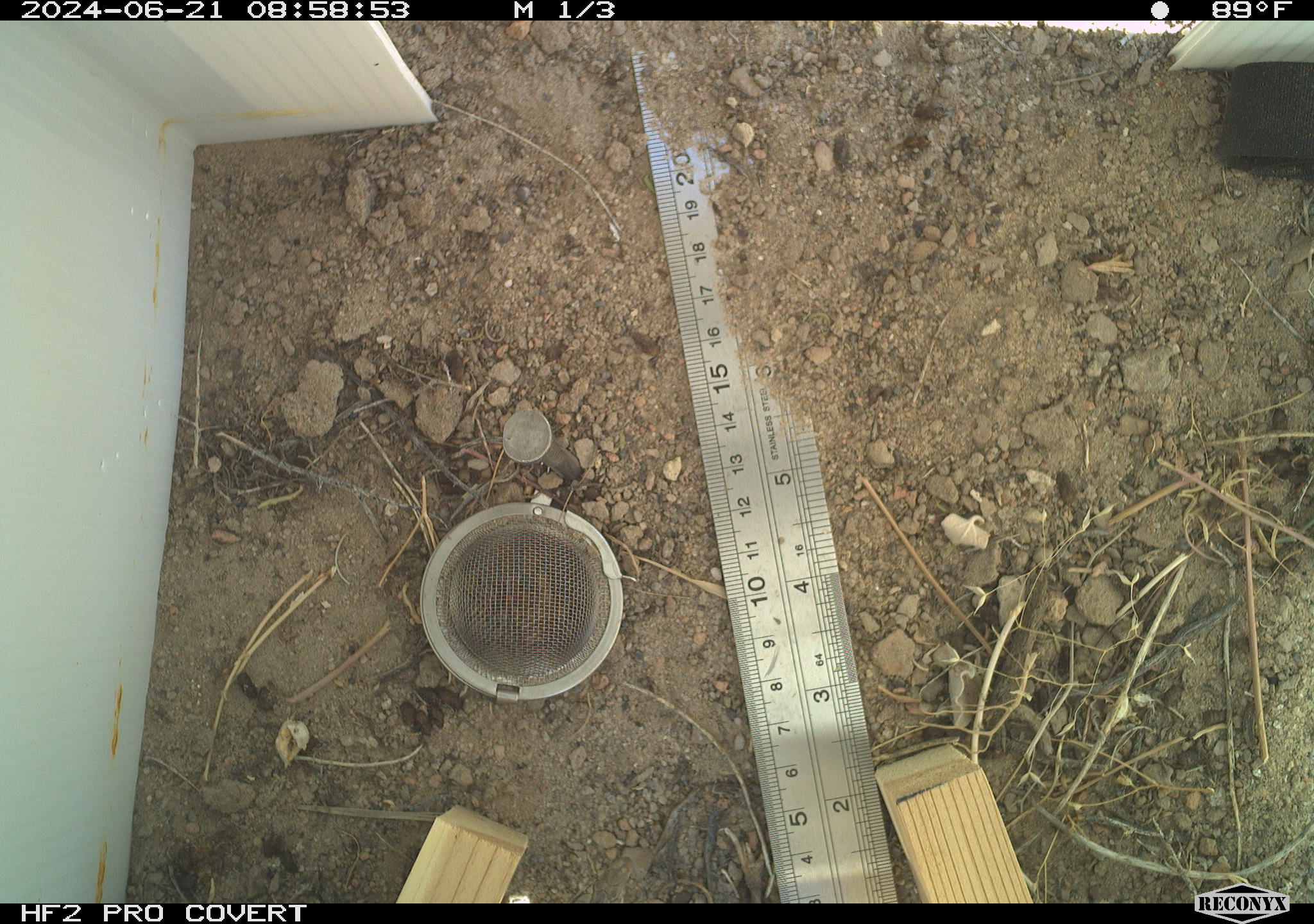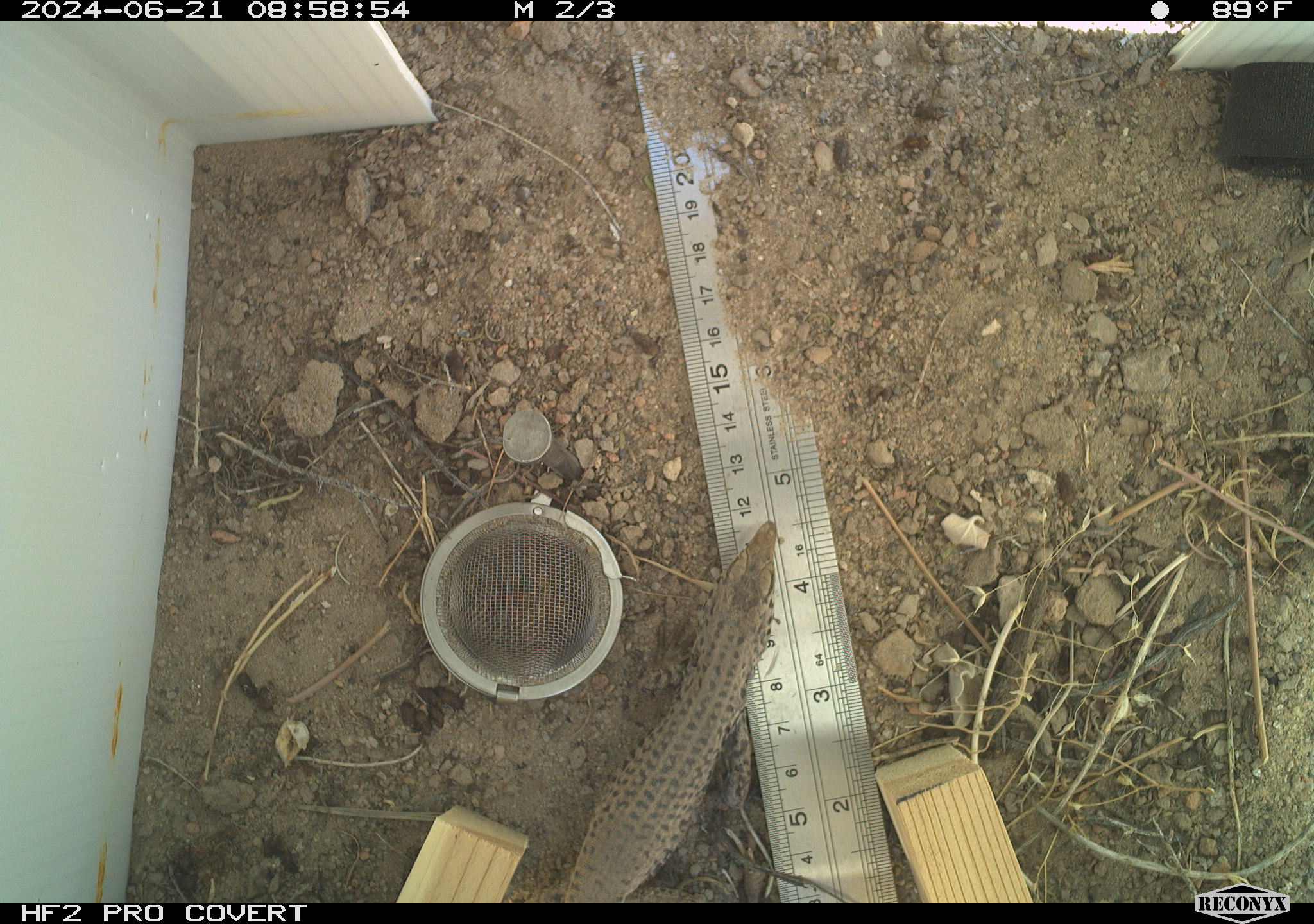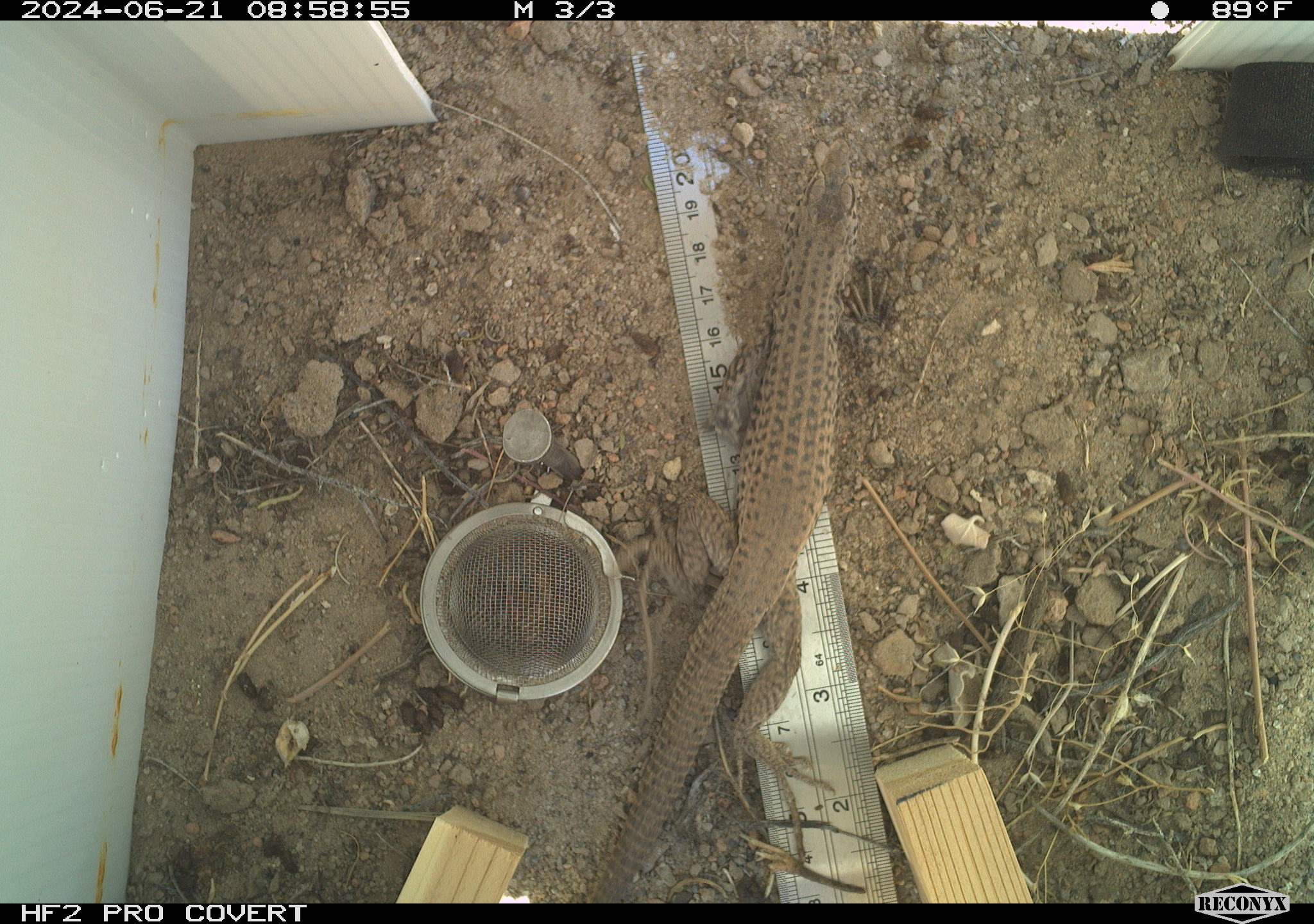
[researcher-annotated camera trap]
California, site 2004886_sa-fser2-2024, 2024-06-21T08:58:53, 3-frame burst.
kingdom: Animalia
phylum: Chordata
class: Reptilia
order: Squamata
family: Colubridae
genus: Masticophis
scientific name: Masticophis flagellum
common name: coachwhip